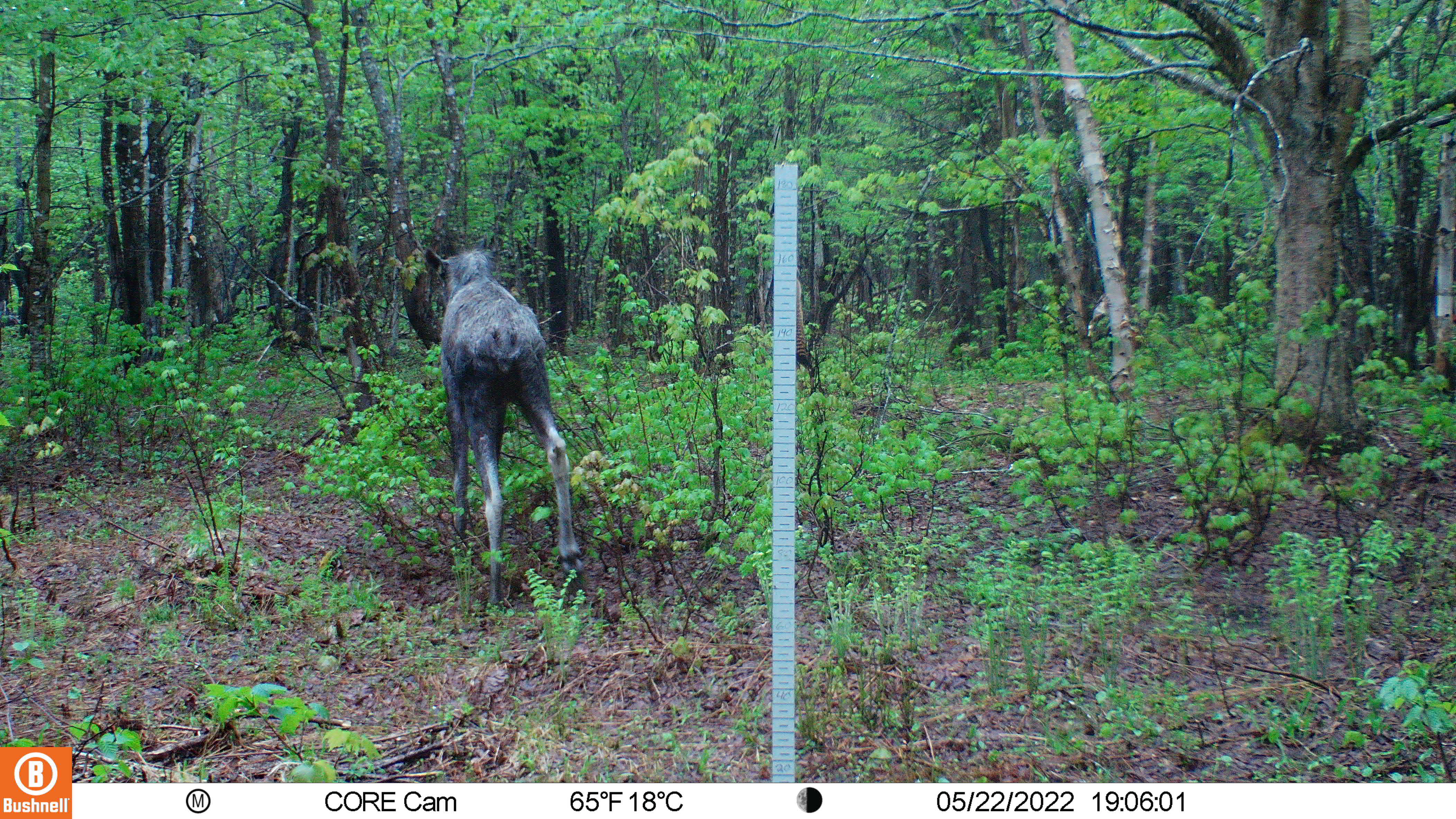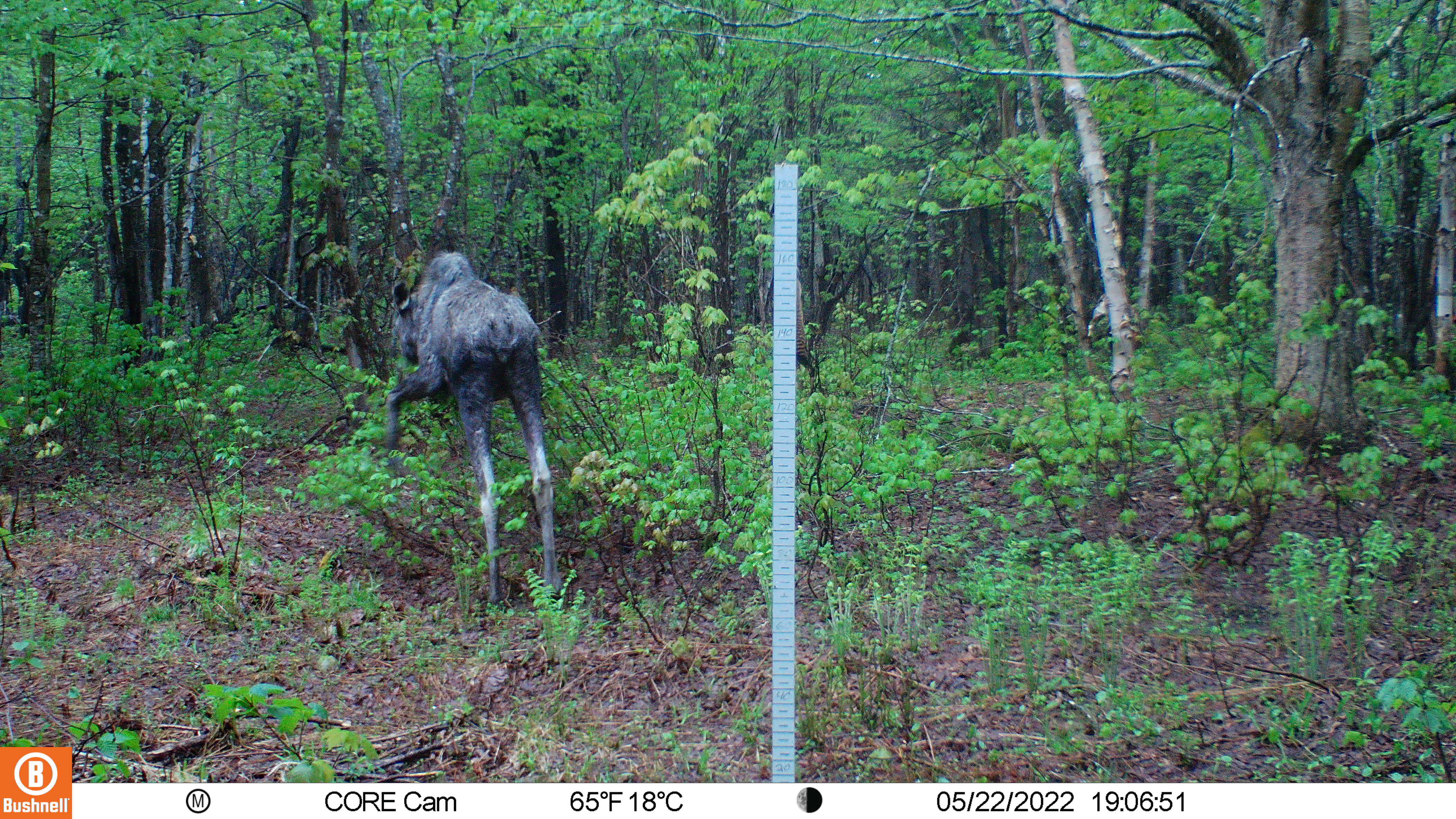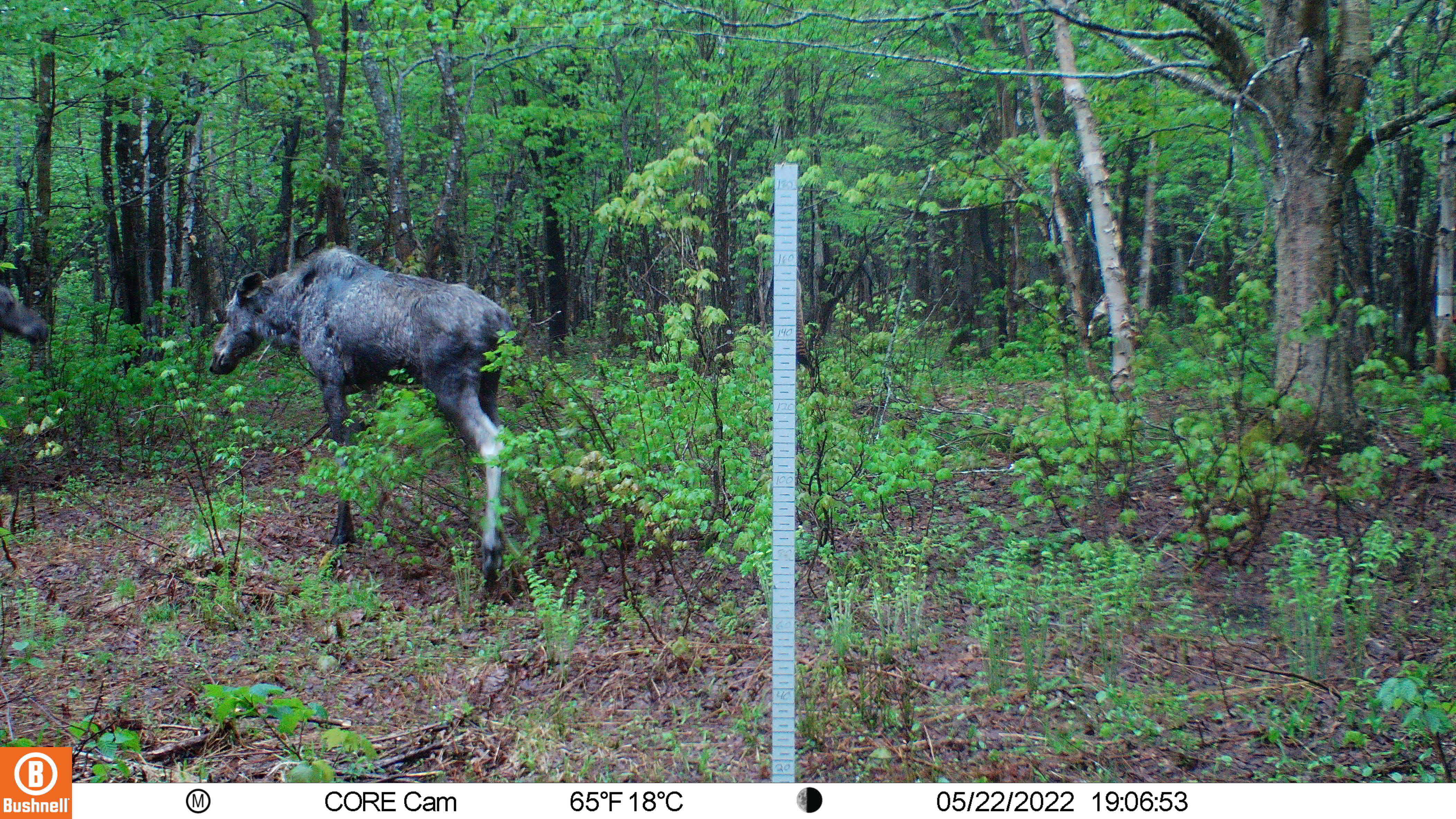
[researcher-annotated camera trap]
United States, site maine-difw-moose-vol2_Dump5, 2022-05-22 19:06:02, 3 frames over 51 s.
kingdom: Animalia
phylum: Chordata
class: Mammalia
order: Artiodactyla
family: Cervidae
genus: Alces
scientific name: Alces alces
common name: moose